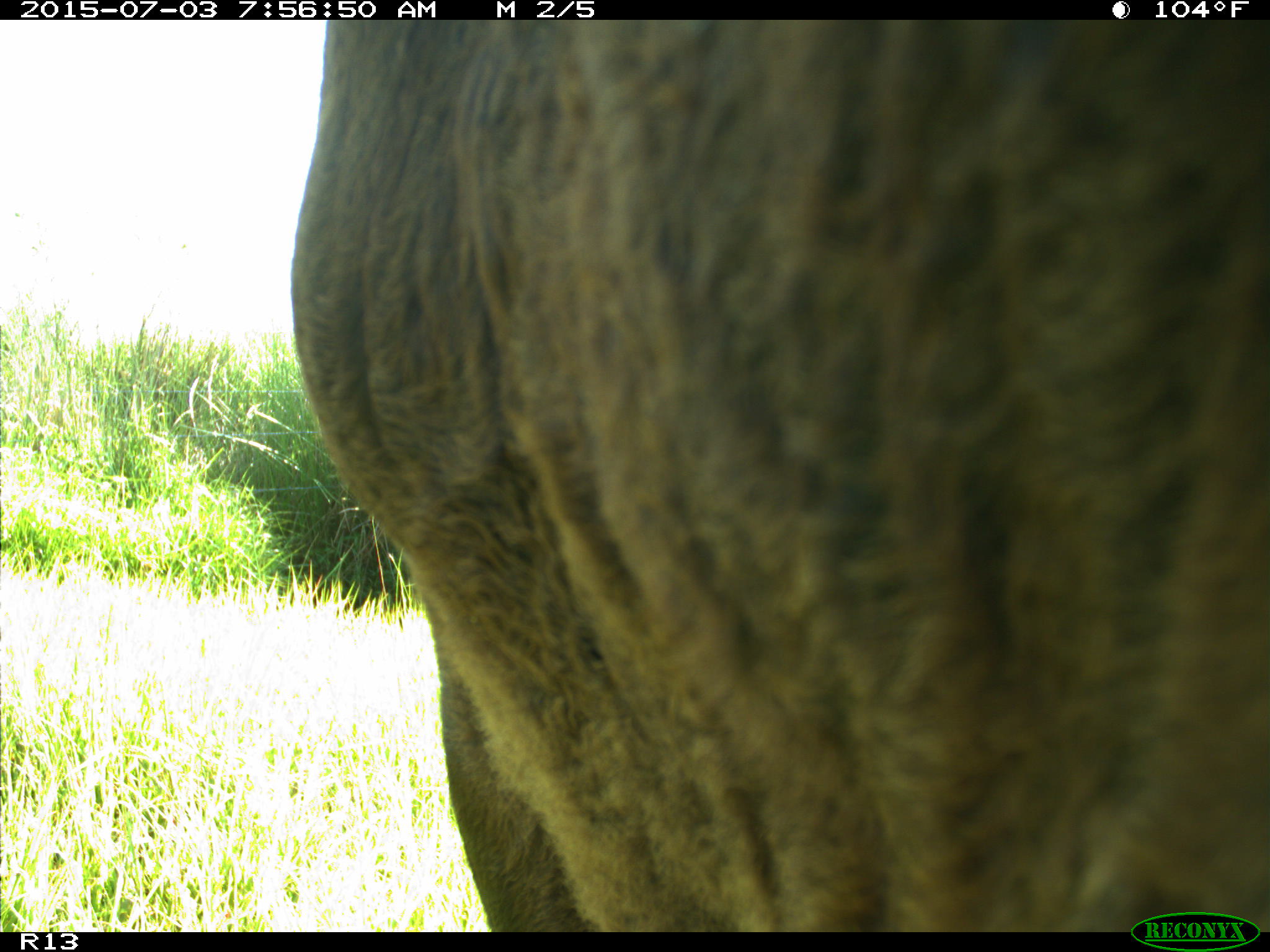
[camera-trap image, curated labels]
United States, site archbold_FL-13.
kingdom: Animalia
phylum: Chordata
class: Mammalia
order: Artiodactyla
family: Bovidae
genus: Bos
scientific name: Bos taurus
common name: domestic cow